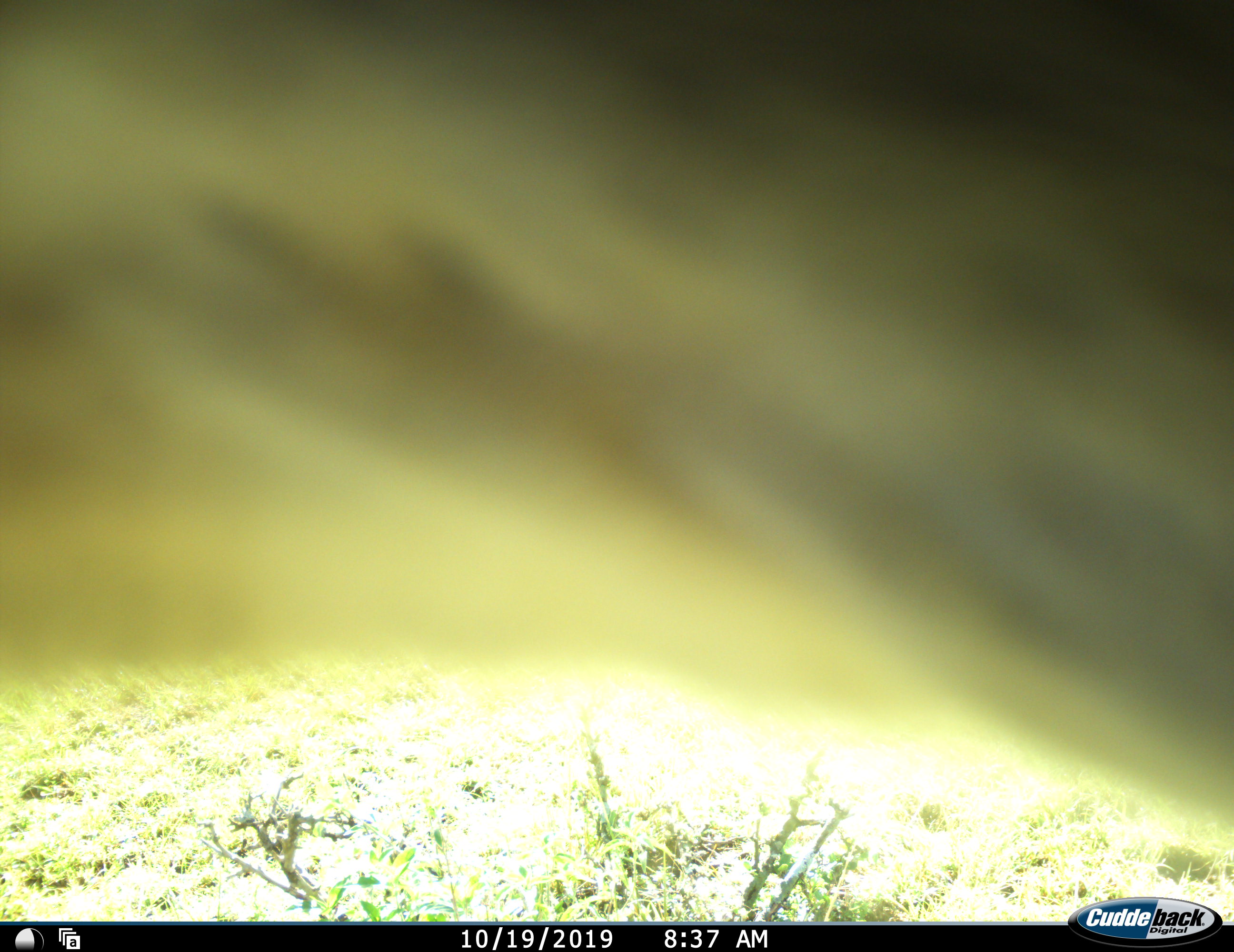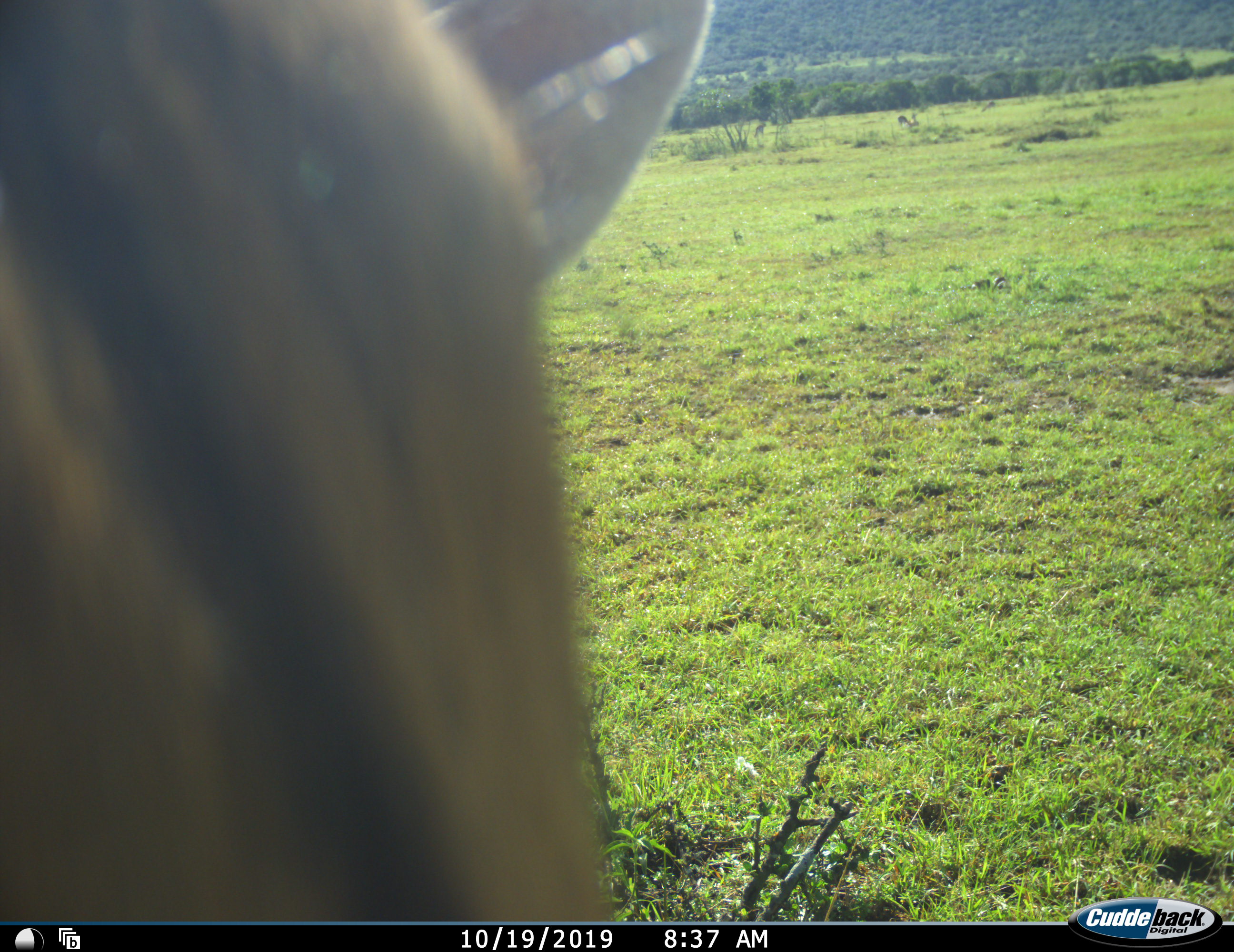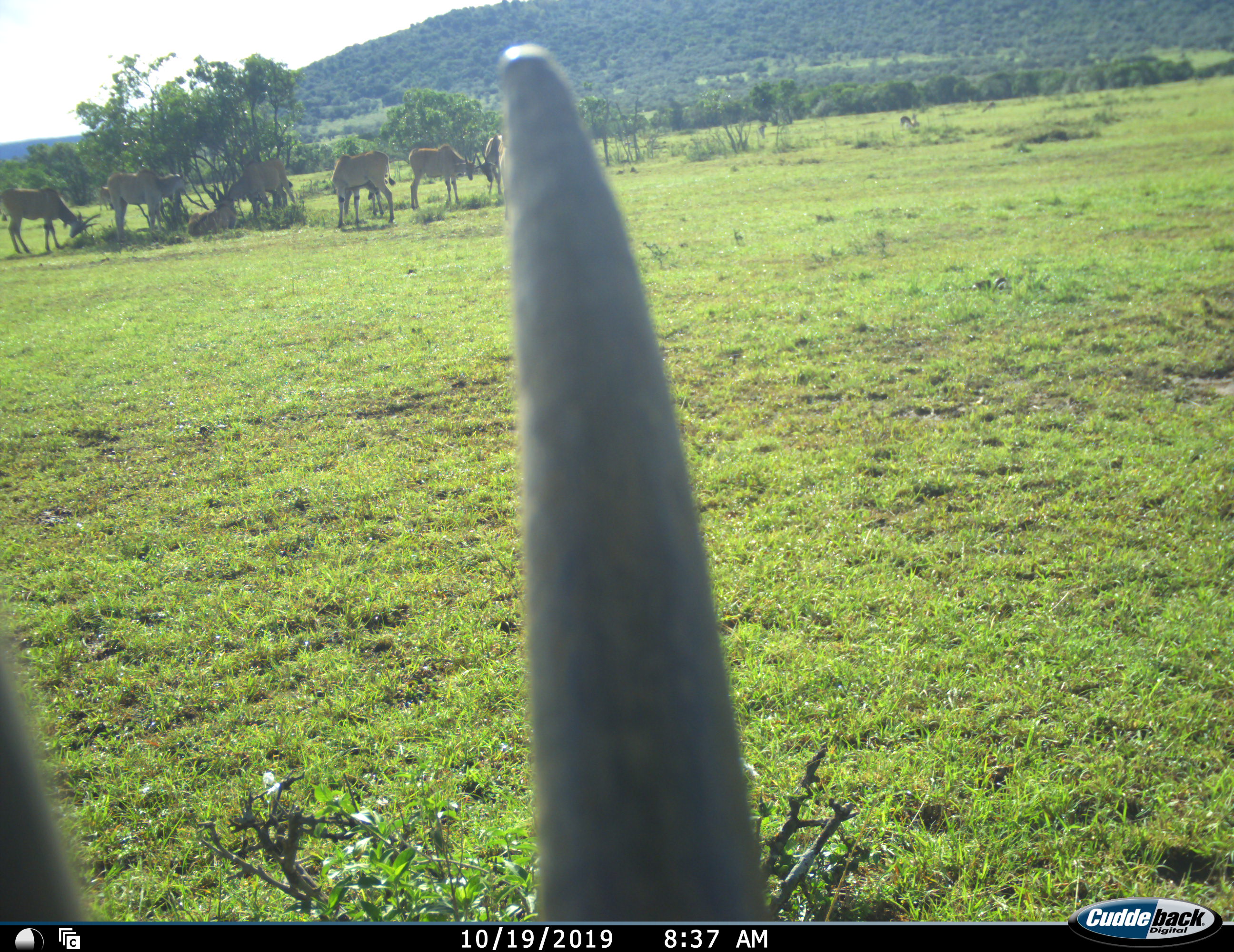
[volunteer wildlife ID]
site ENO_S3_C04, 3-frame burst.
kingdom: Animalia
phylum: Chordata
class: Mammalia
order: Artiodactyla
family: Bovidae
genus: Tragelaphus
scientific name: Tragelaphus oryx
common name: eland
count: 9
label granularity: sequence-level